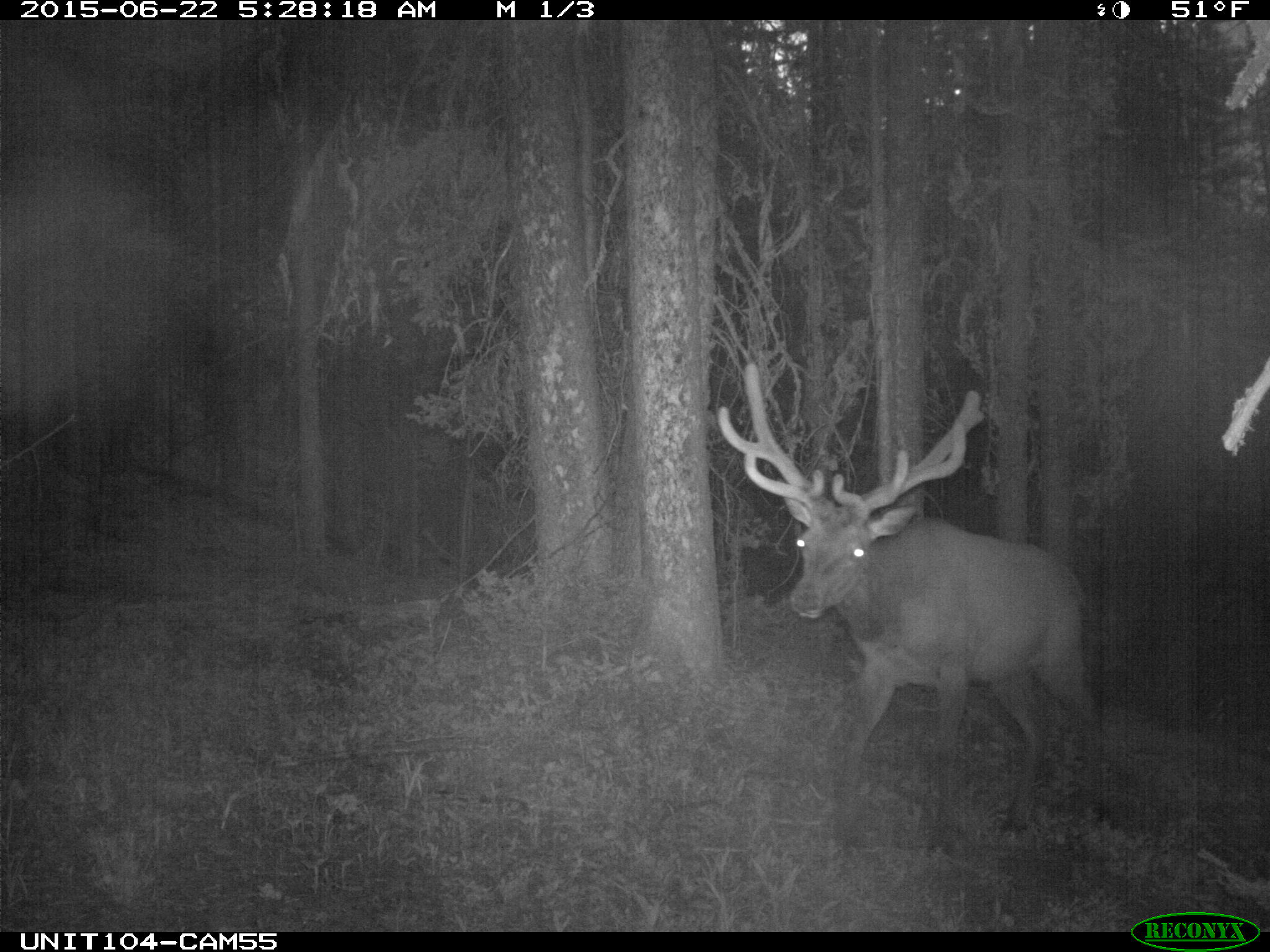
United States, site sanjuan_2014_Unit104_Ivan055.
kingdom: Animalia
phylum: Chordata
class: Mammalia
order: Artiodactyla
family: Cervidae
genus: Cervus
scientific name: Cervus elaphus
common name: red deer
Cervus elaphus (red deer).